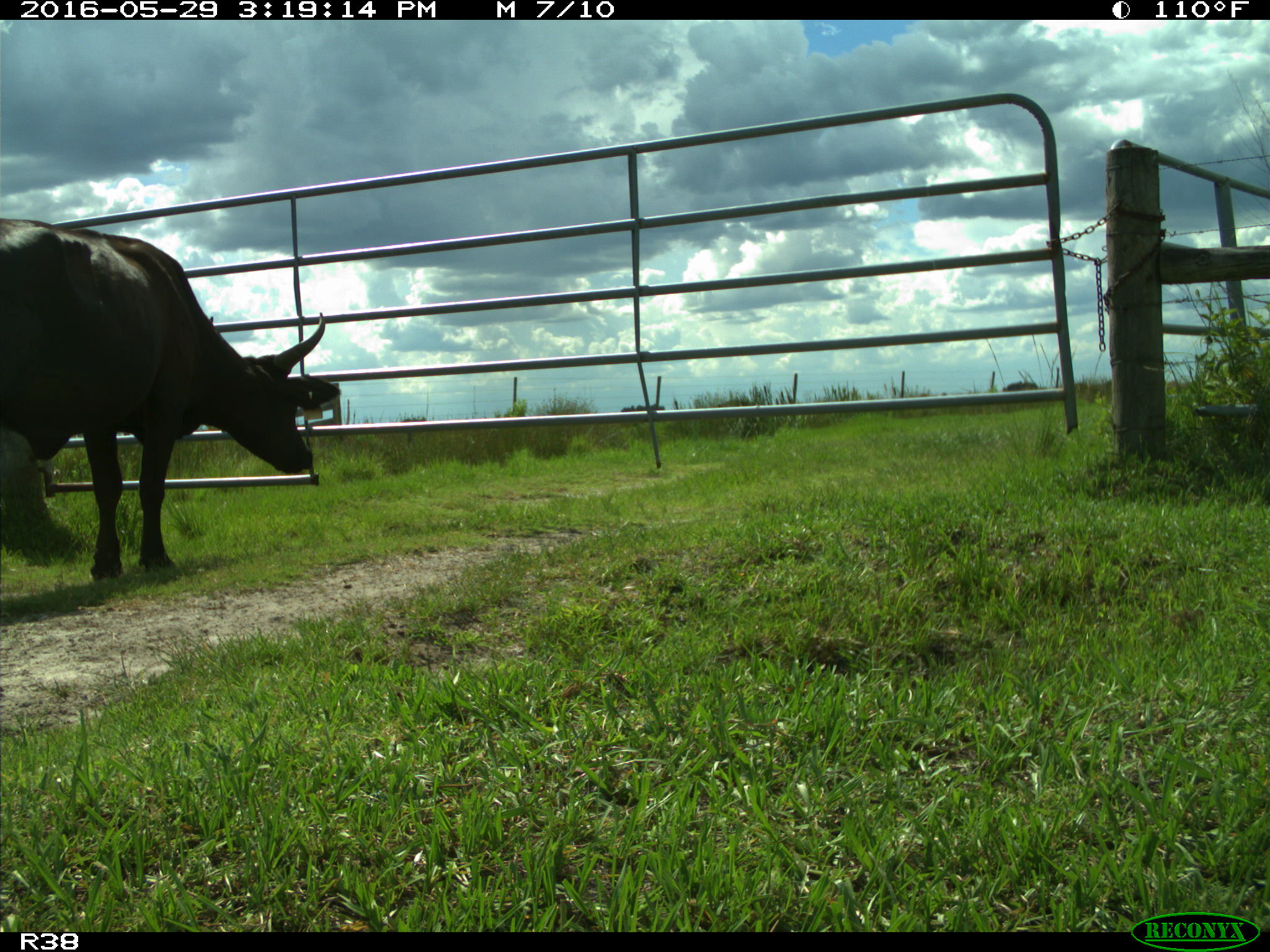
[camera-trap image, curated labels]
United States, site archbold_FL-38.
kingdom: Animalia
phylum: Chordata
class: Mammalia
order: Artiodactyla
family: Bovidae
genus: Bos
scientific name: Bos taurus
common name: domestic cow